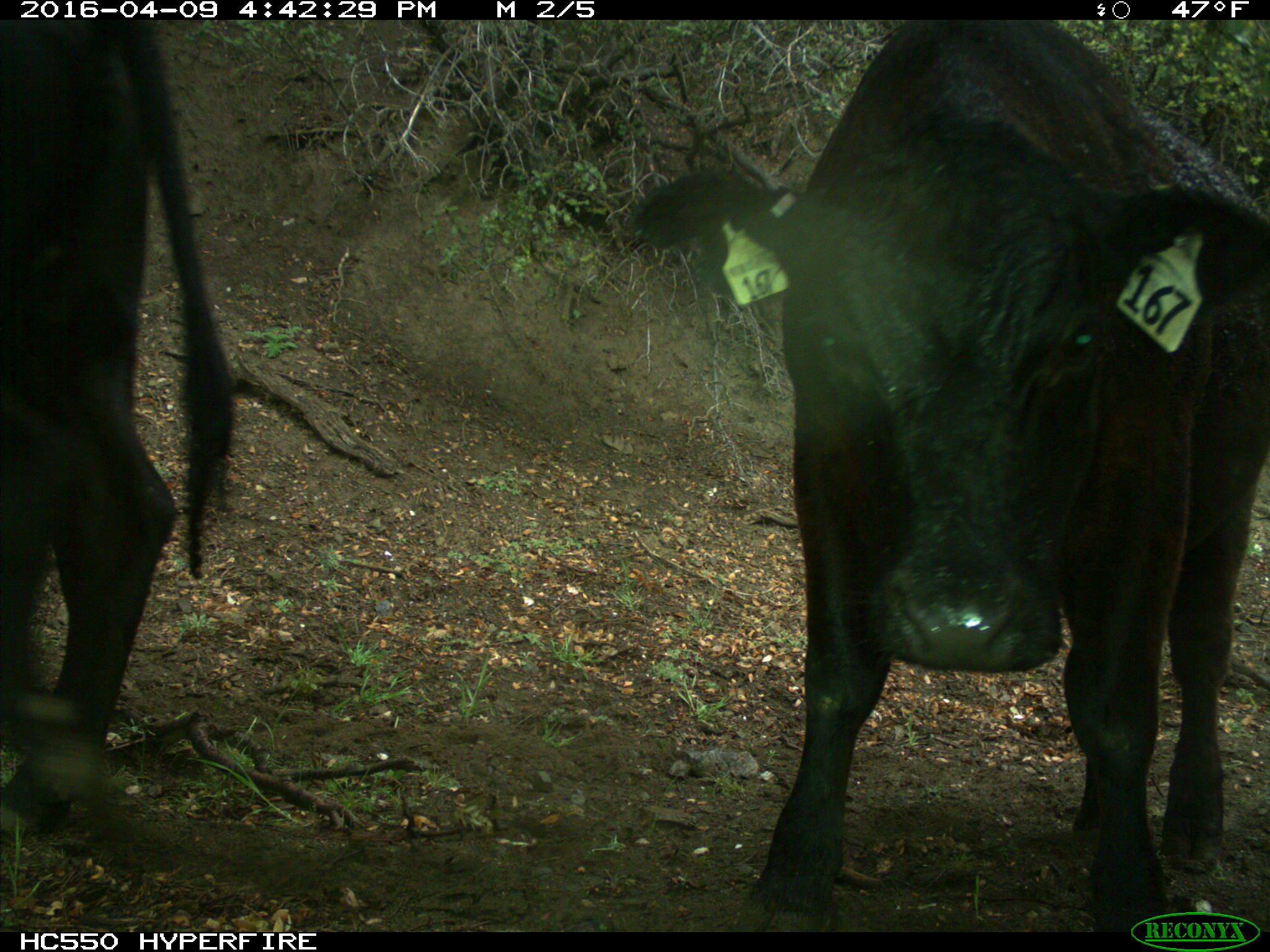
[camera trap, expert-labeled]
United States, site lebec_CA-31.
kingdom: Animalia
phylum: Chordata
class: Mammalia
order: Artiodactyla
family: Bovidae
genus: Bos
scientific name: Bos taurus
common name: domestic cow